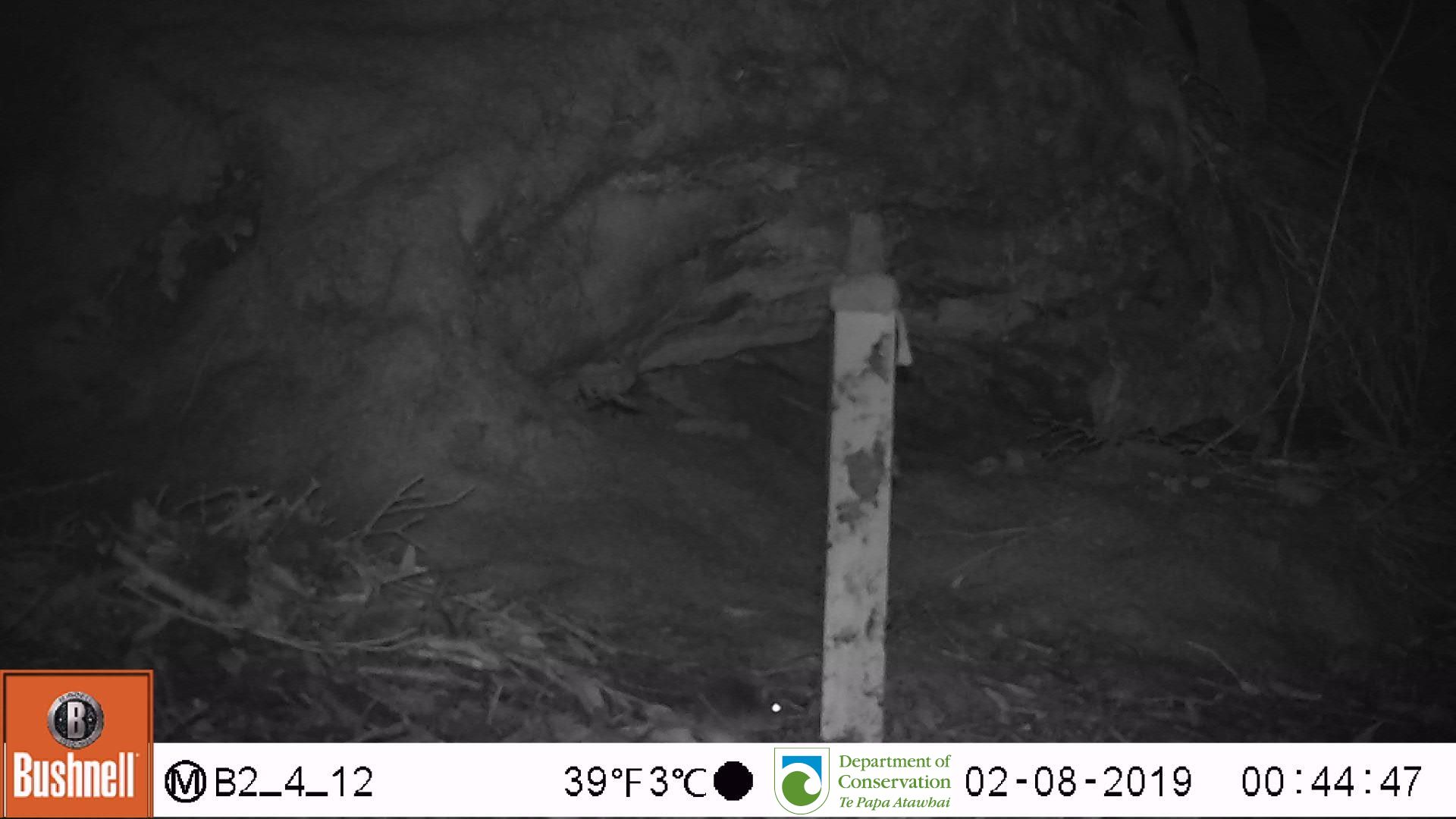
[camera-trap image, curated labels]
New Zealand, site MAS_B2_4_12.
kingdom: Animalia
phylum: Chordata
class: Mammalia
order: Rodentia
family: Muridae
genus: Mus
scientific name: Mus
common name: mouse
Mouse (Mus).